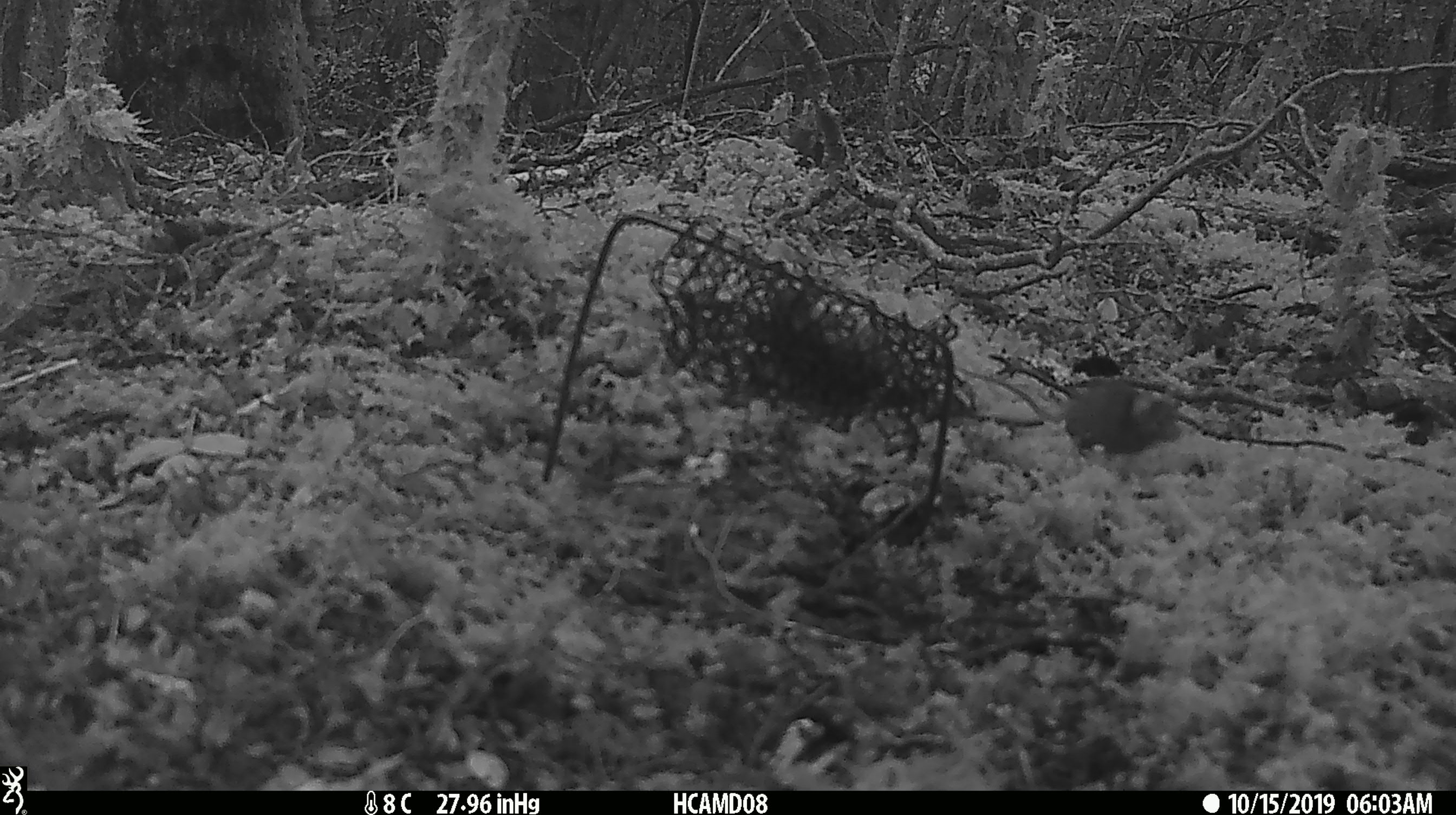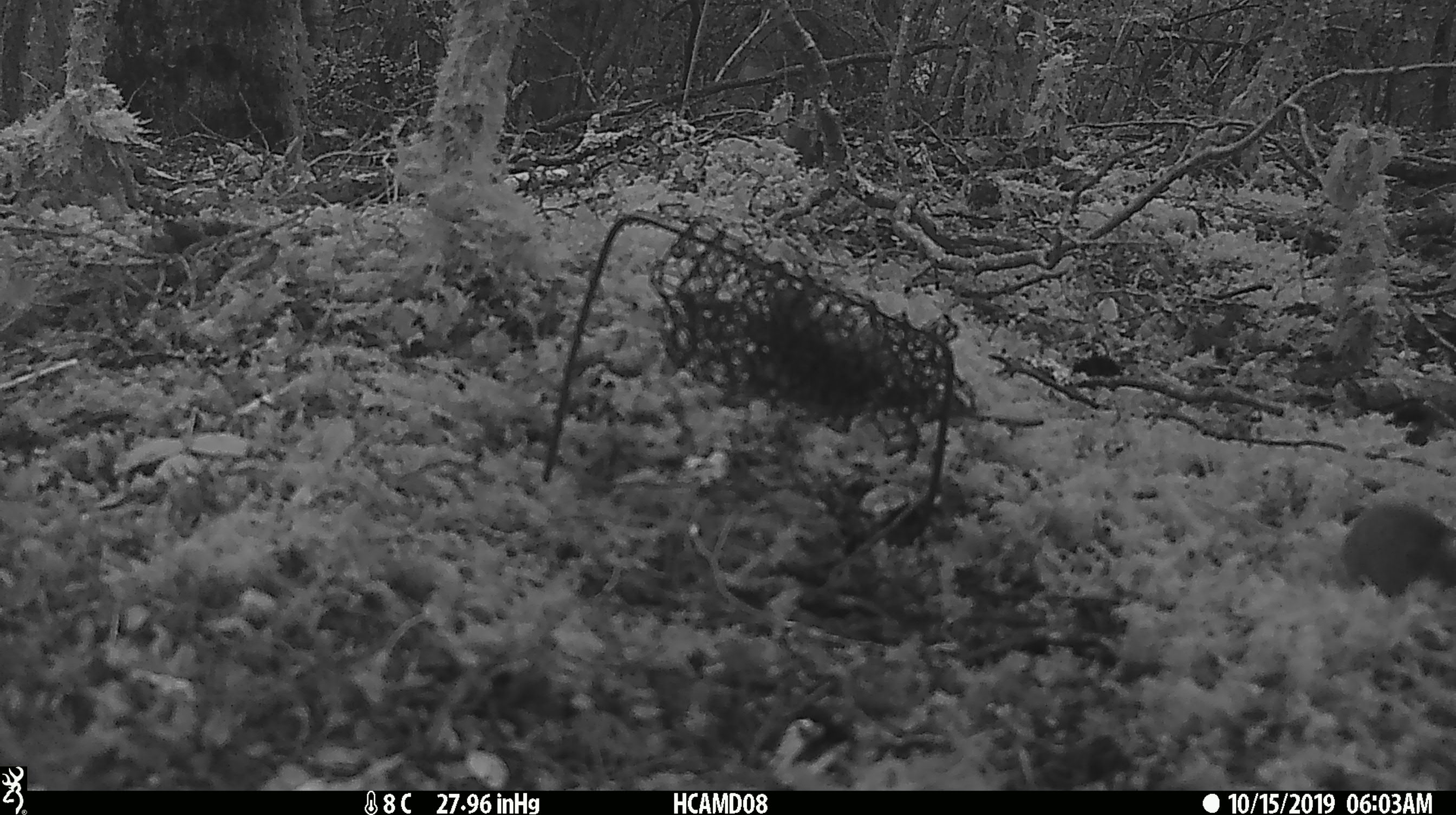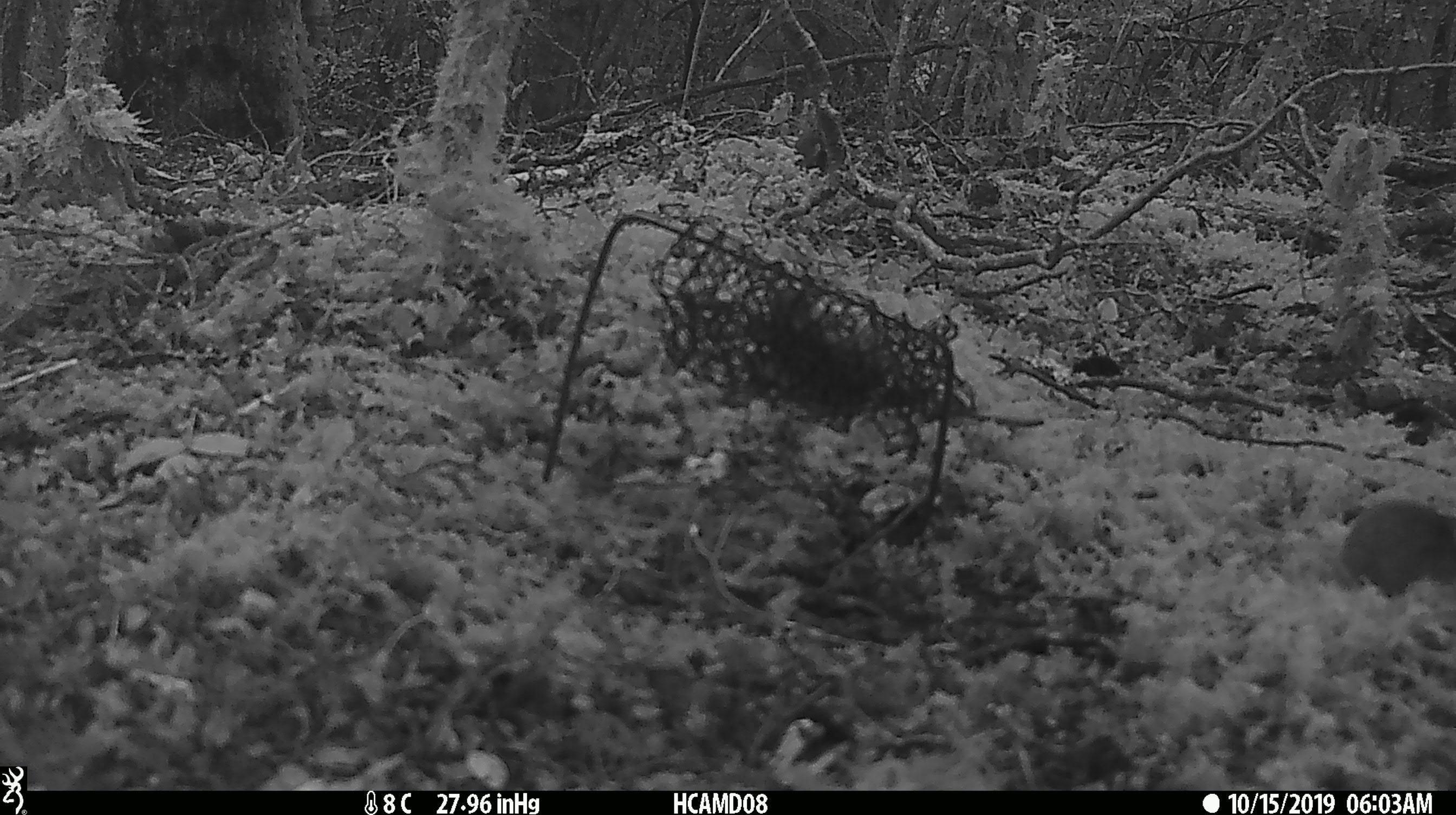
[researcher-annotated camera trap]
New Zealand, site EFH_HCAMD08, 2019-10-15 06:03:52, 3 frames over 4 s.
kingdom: Animalia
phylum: Chordata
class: Mammalia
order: Rodentia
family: Muridae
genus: Mus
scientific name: Mus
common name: mouse